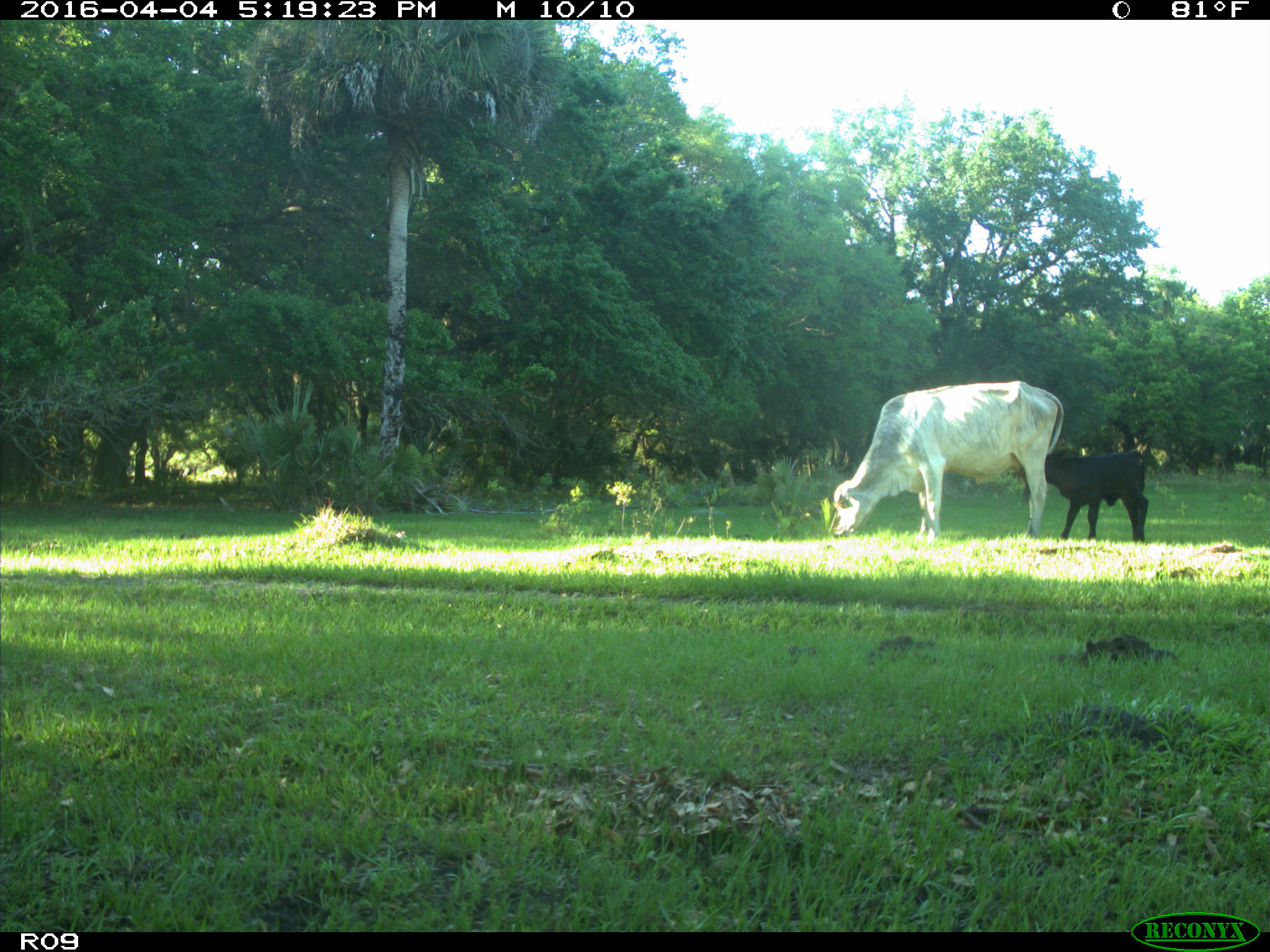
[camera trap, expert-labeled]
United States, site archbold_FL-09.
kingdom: Animalia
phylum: Chordata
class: Mammalia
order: Artiodactyla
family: Bovidae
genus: Bos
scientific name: Bos taurus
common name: domestic cow